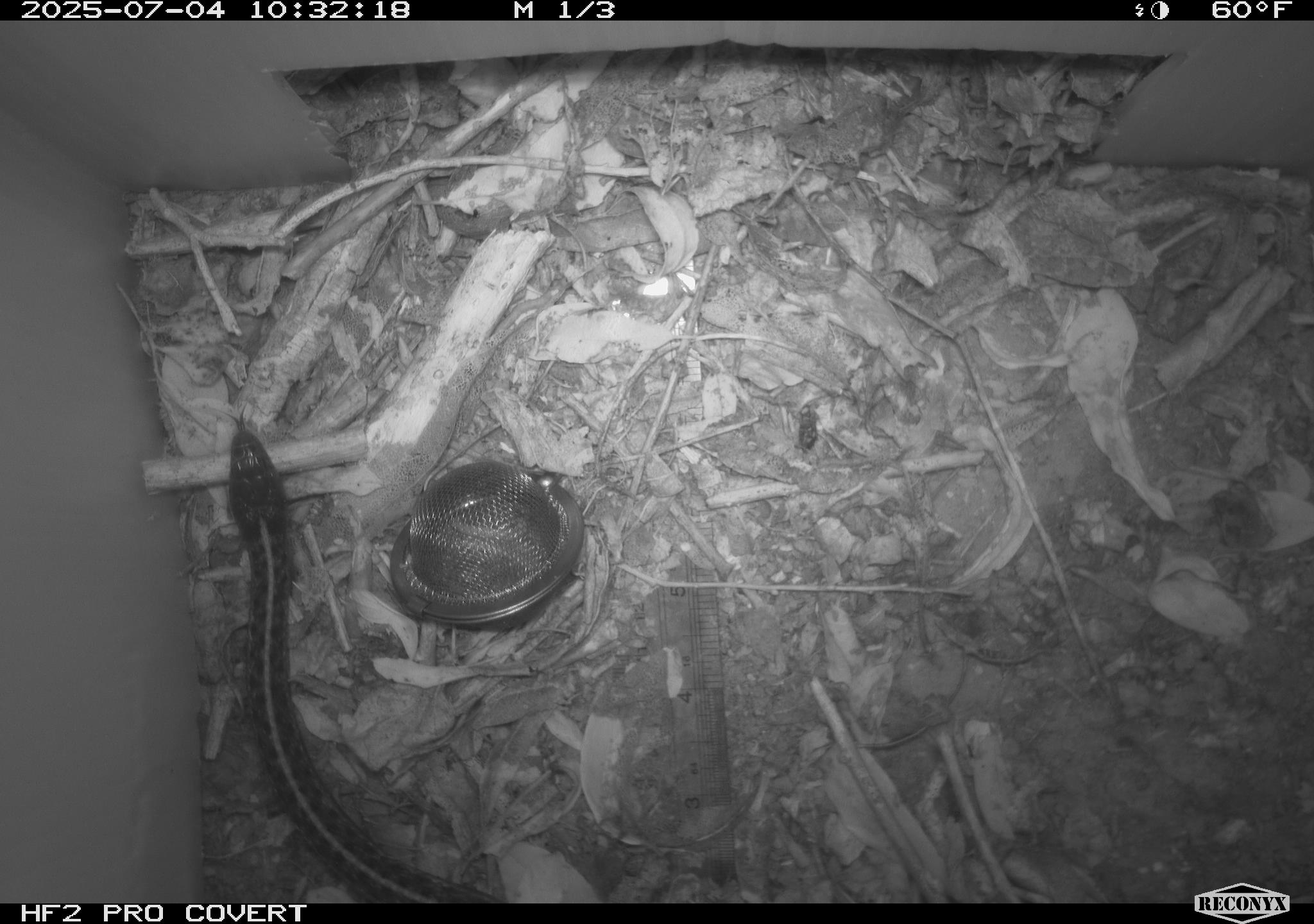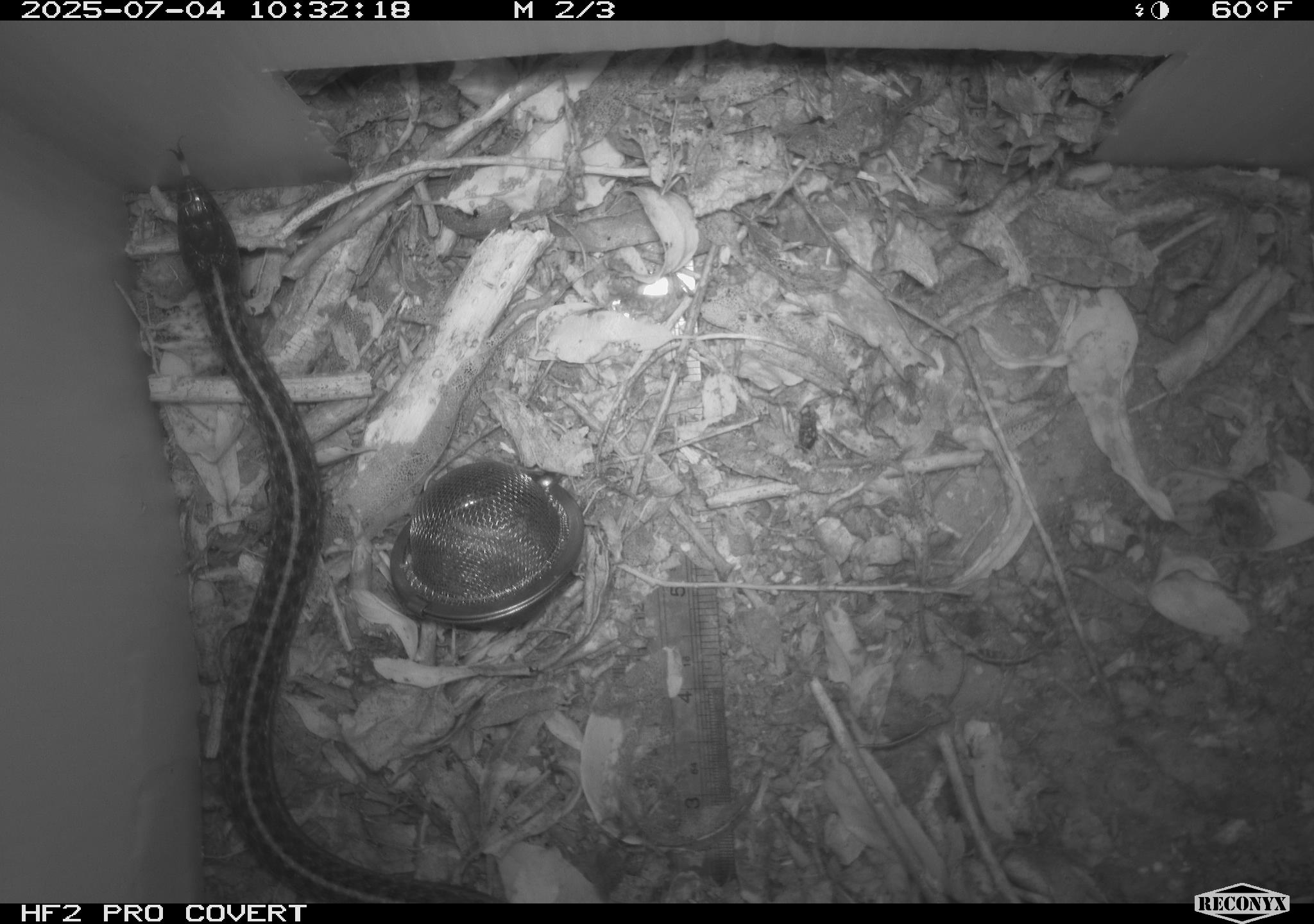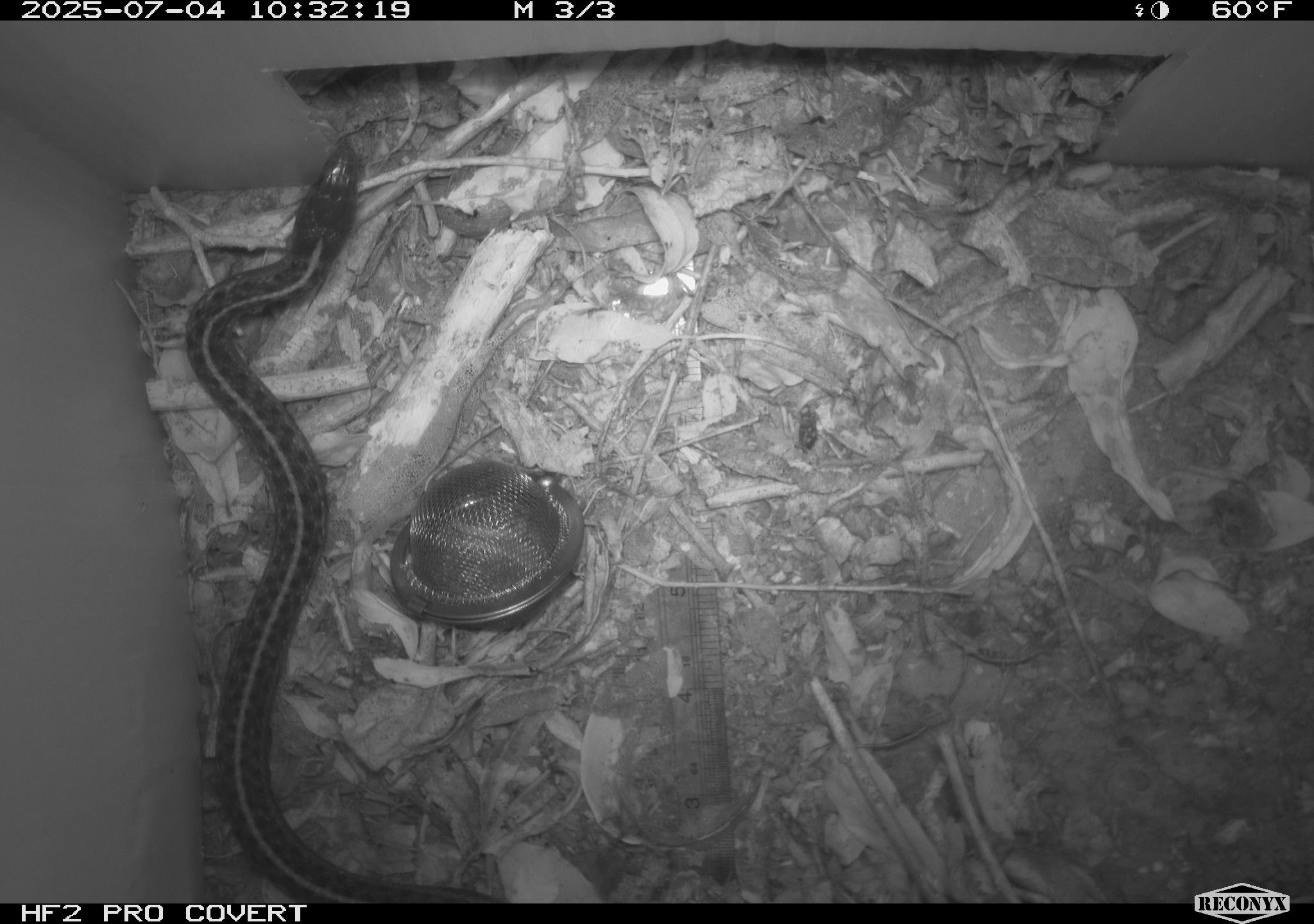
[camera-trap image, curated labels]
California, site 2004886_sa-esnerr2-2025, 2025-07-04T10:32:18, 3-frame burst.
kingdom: Animalia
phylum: Chordata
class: Reptilia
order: Squamata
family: Colubridae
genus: Thamnophis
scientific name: Thamnophis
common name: american gartersnakes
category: thamnophis species